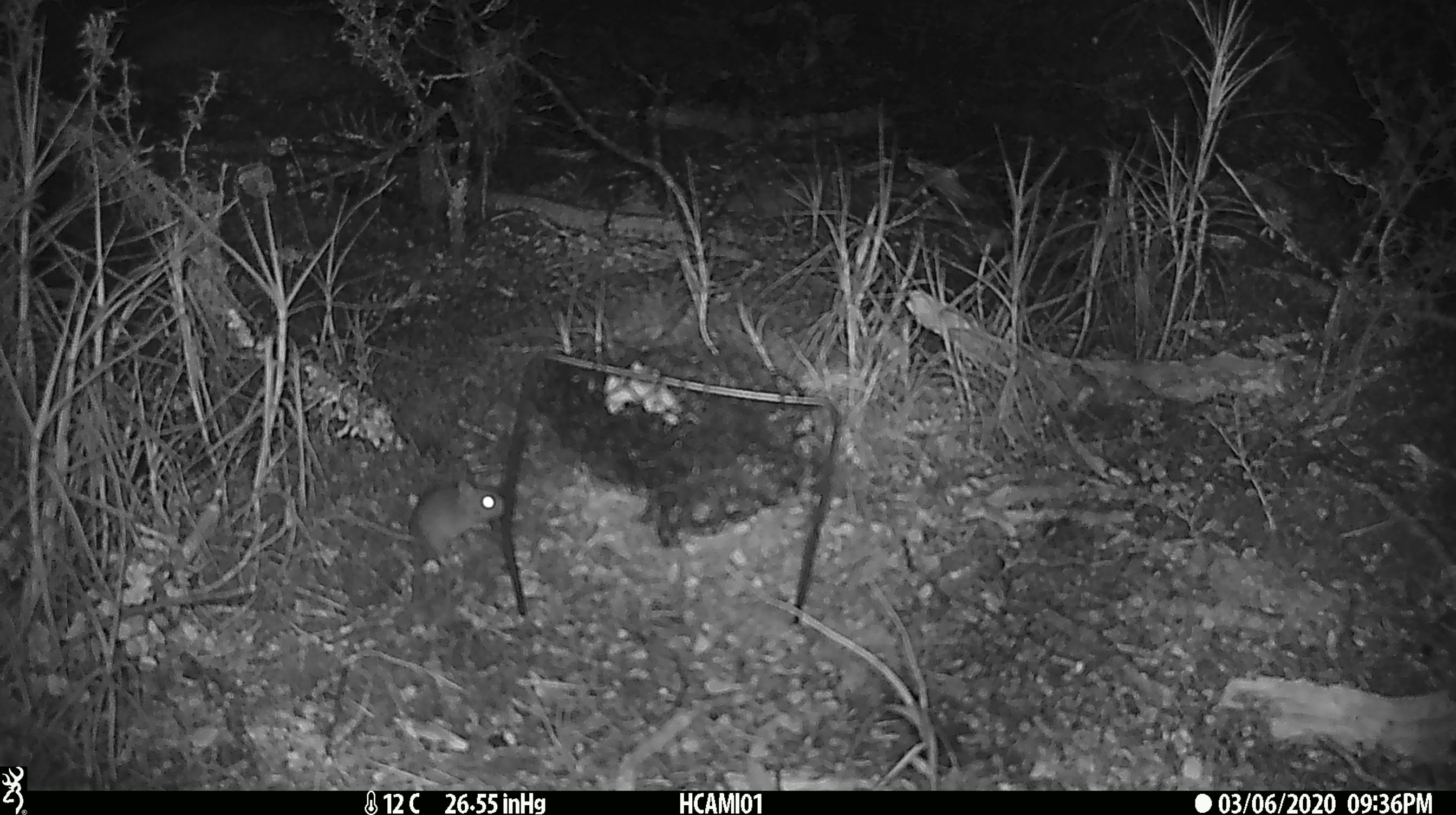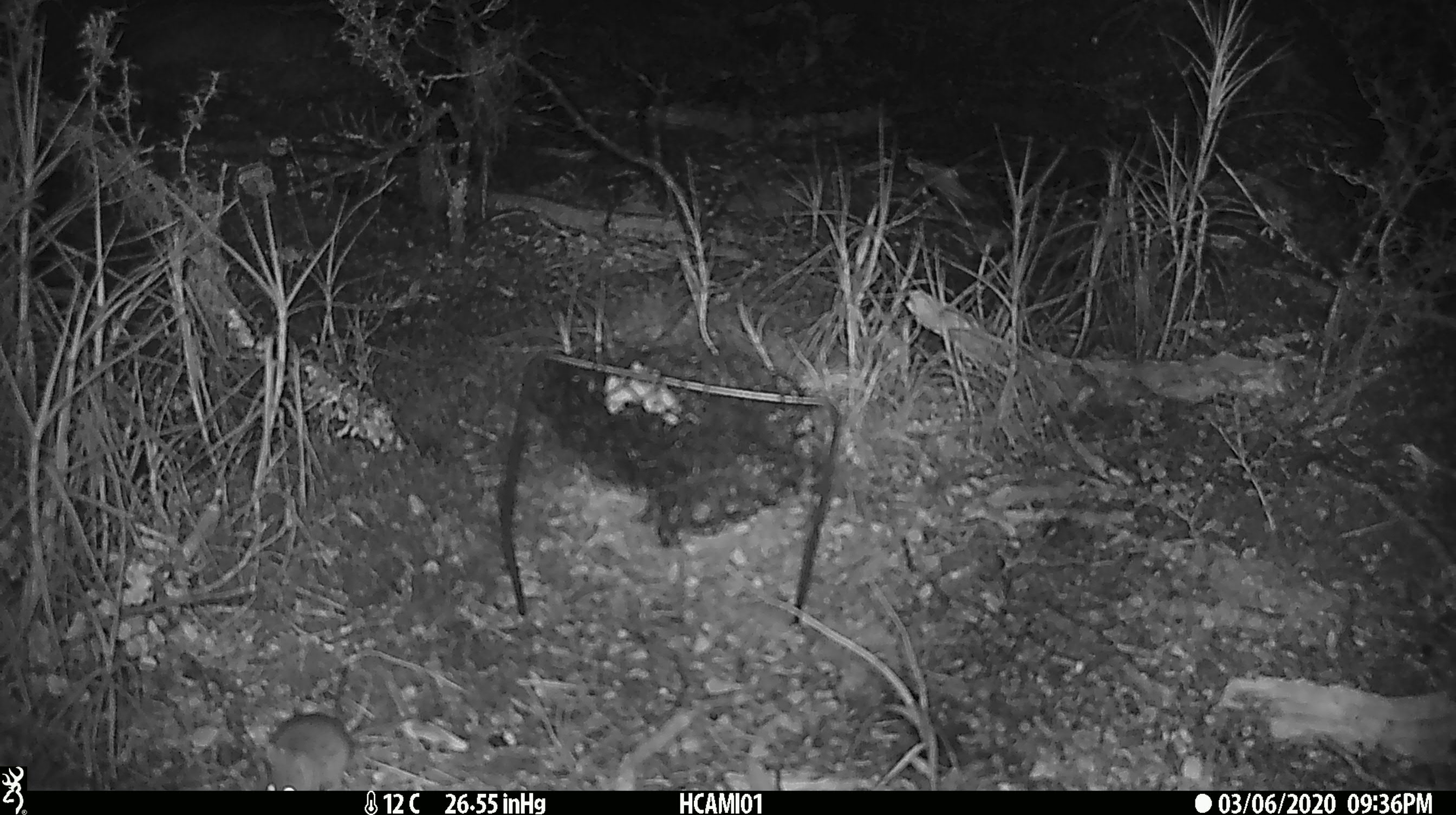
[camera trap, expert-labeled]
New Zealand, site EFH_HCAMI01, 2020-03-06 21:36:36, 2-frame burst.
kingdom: Animalia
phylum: Chordata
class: Mammalia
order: Rodentia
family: Muridae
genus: Mus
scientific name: Mus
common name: mouse